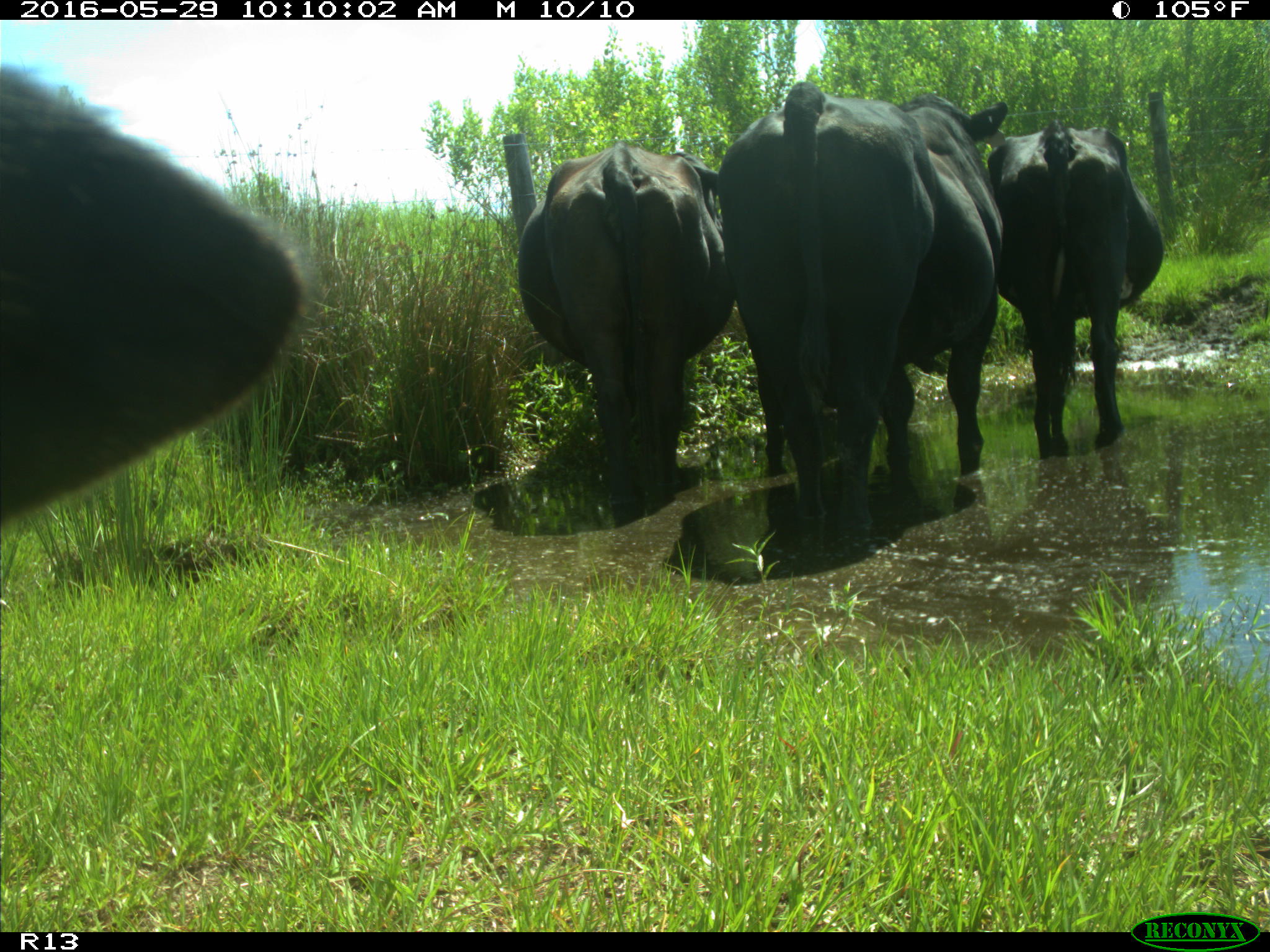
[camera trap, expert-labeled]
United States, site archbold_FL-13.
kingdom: Animalia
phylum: Chordata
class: Mammalia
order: Artiodactyla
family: Bovidae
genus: Bos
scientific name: Bos taurus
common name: domestic cow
Bos taurus (domestic cow).